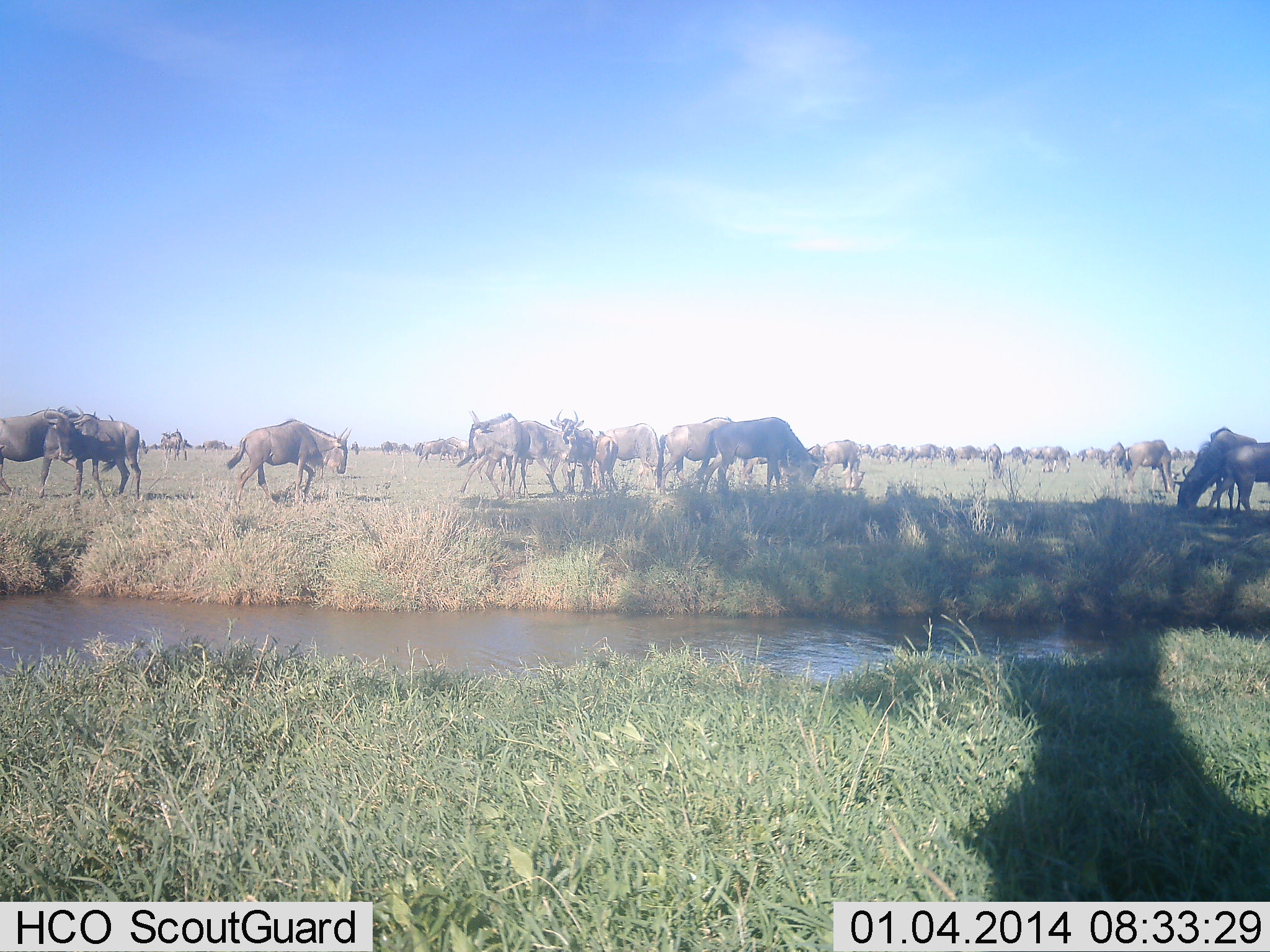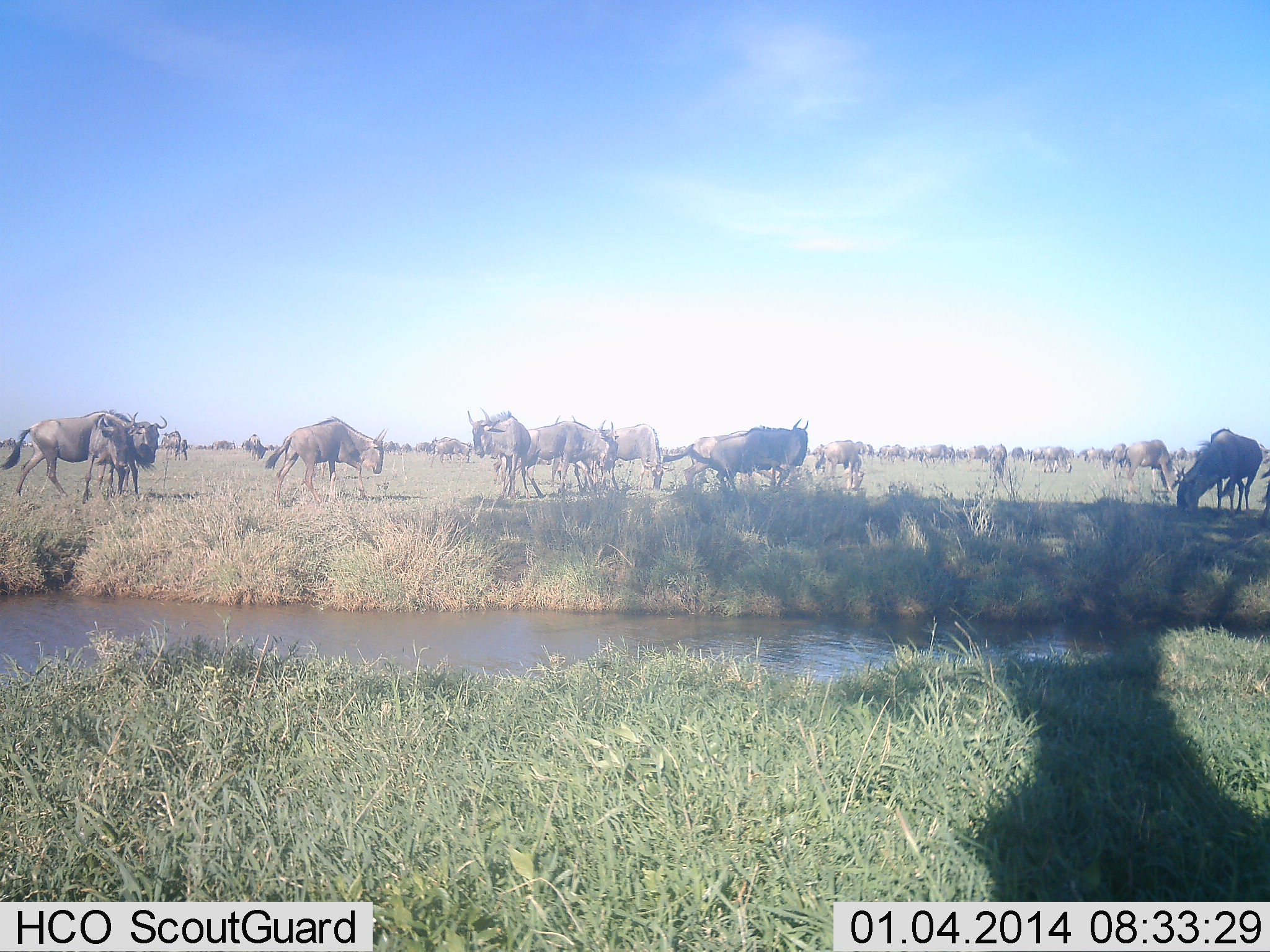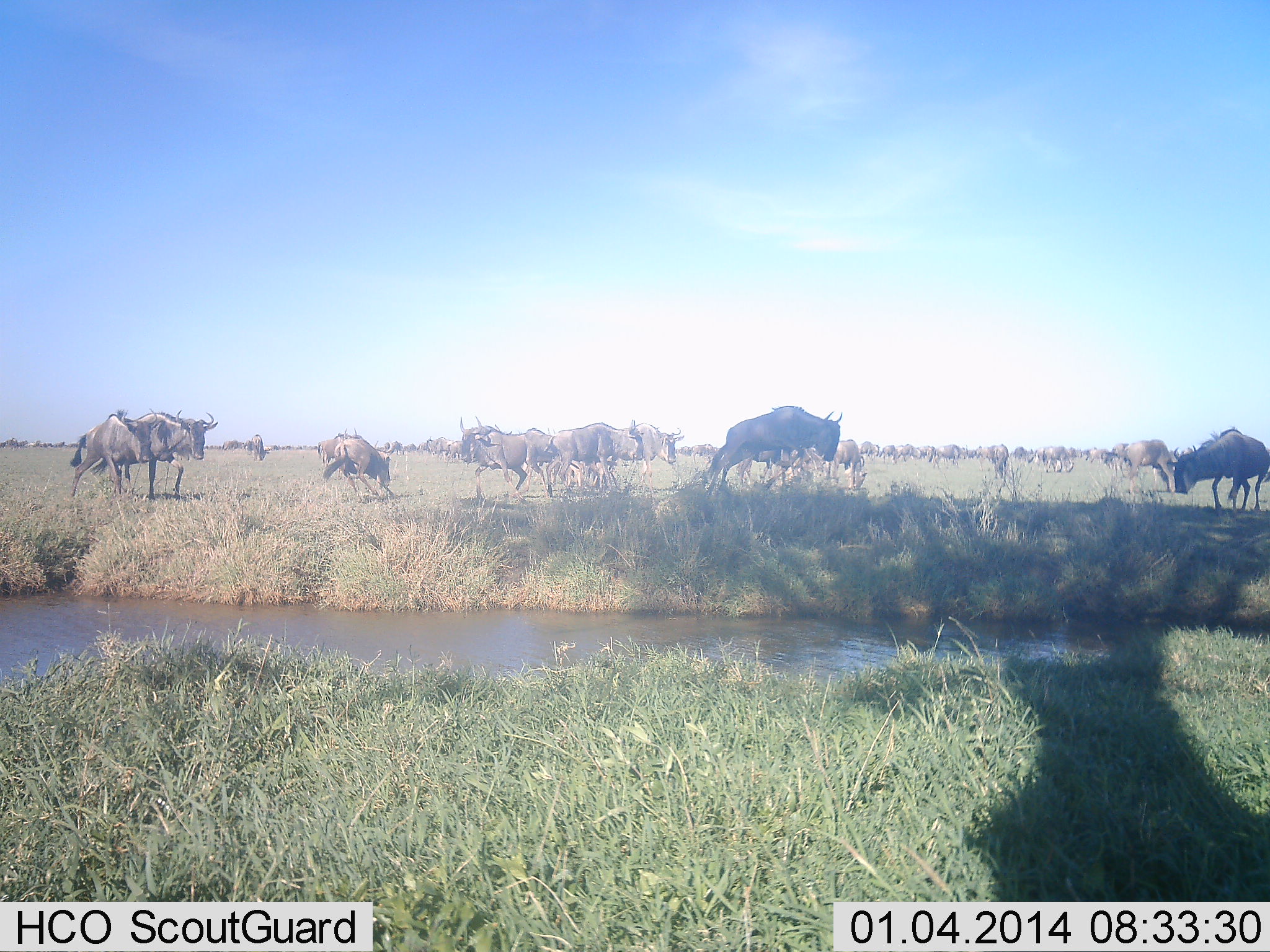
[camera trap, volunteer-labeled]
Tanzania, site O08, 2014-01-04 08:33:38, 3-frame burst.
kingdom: Animalia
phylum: Chordata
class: Mammalia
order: Artiodactyla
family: Bovidae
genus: Connochaetes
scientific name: Connochaetes taurinus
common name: blue wildebeest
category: wildebeest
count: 51+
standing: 70%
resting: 10%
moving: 90%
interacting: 30%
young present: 0%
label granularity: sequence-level